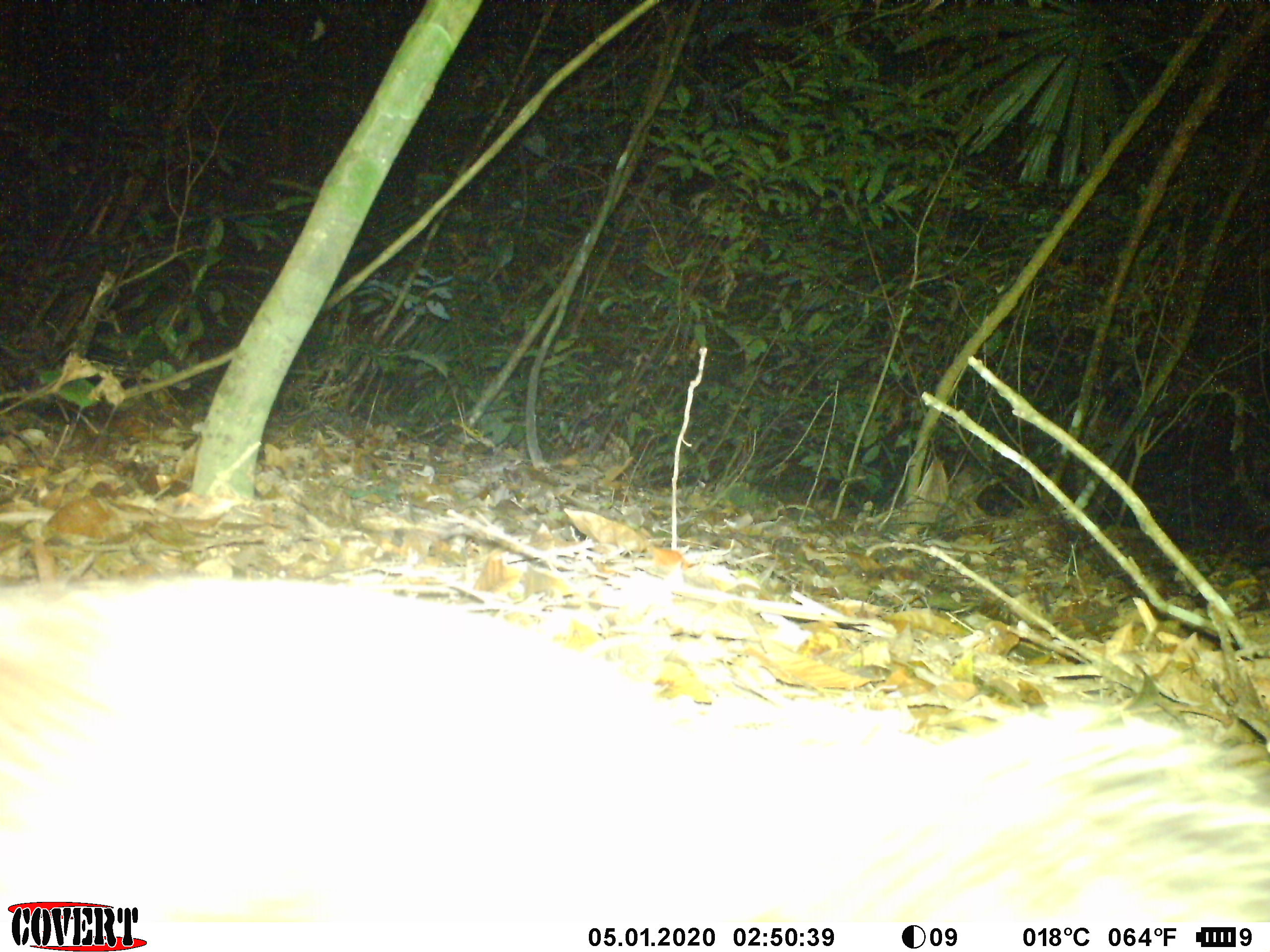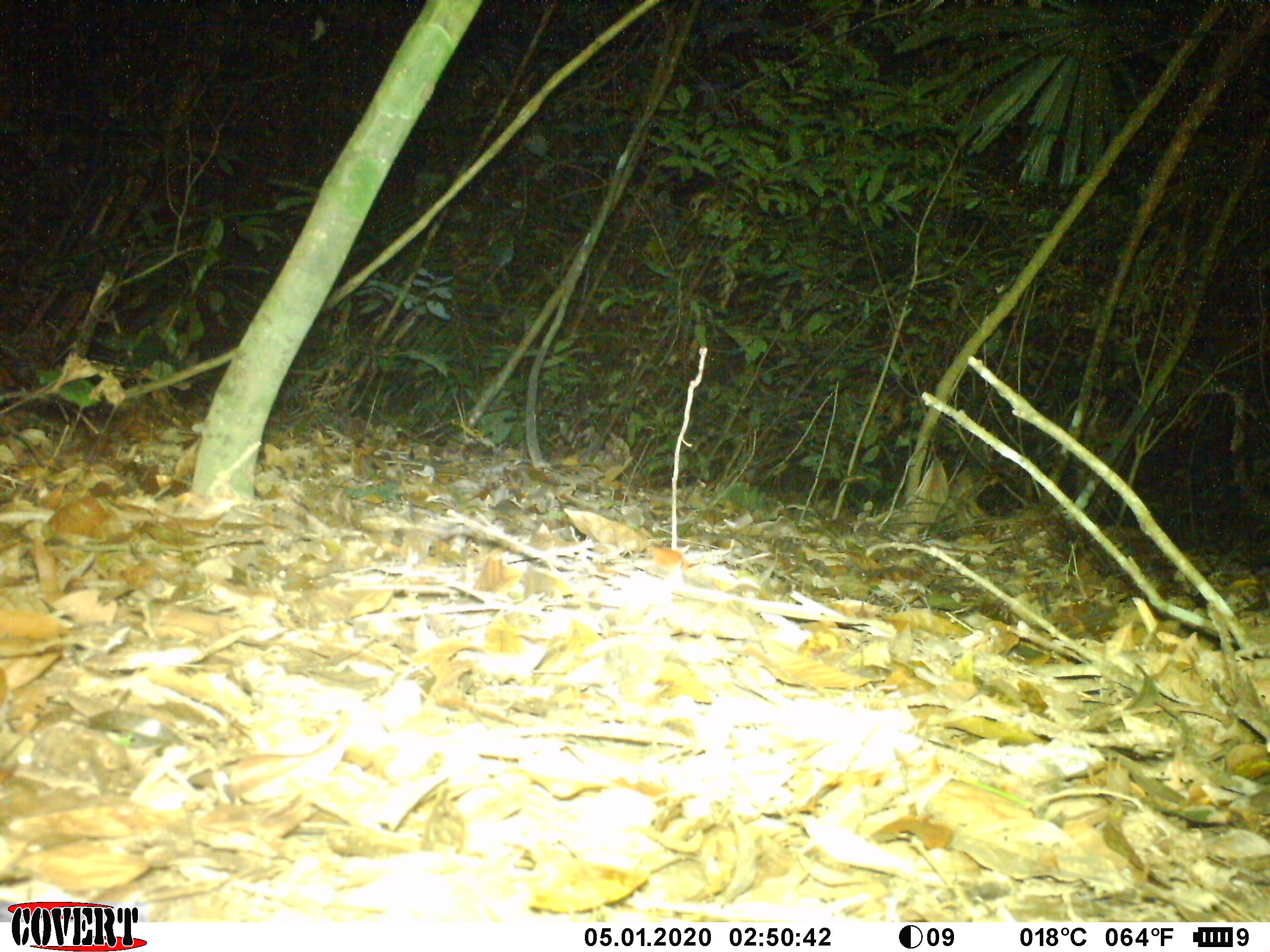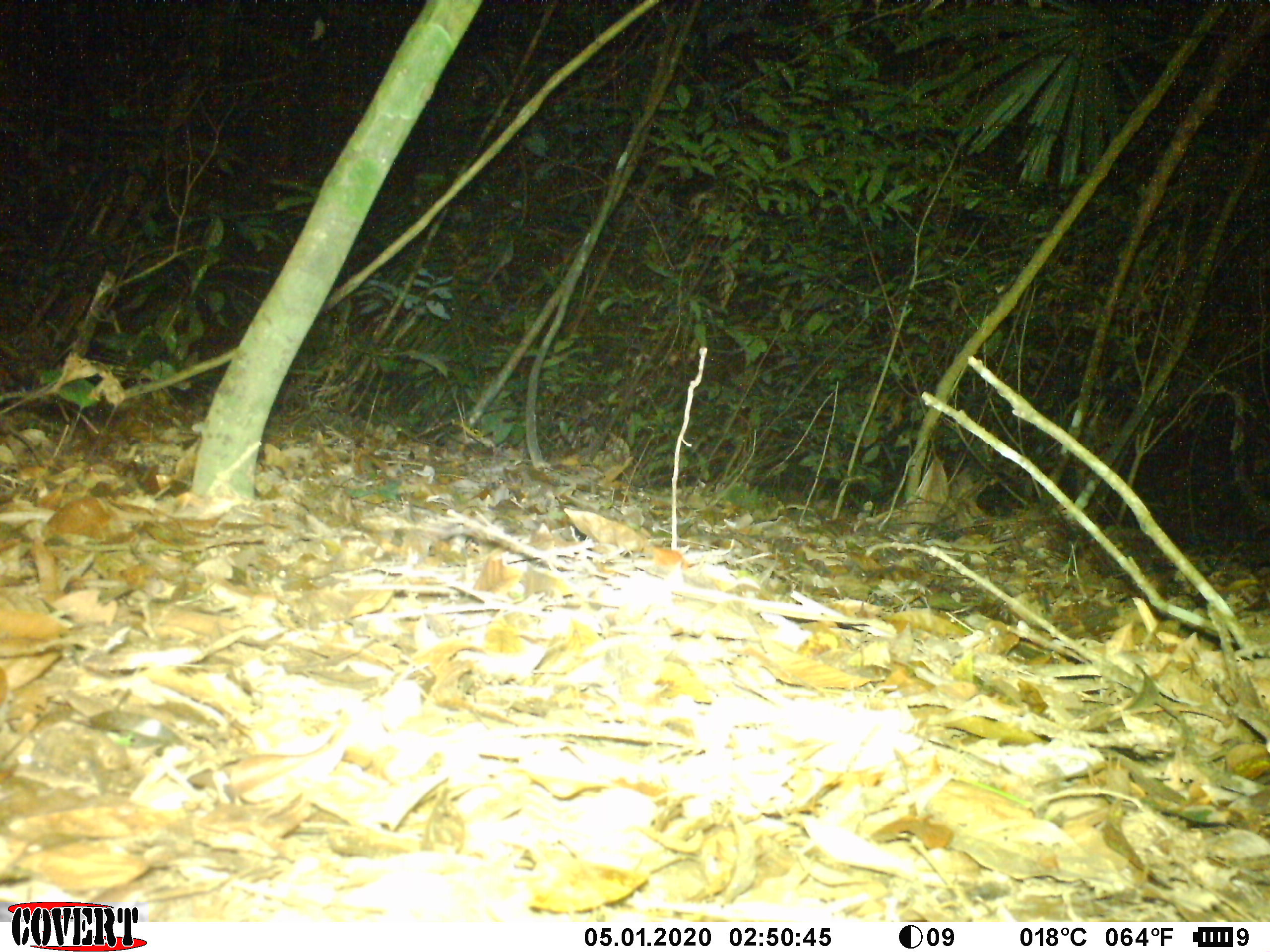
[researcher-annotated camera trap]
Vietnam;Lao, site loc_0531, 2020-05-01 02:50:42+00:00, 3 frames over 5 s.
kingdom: Animalia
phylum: Chordata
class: Mammalia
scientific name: Mammalia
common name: mammal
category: unidentified small mammal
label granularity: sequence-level